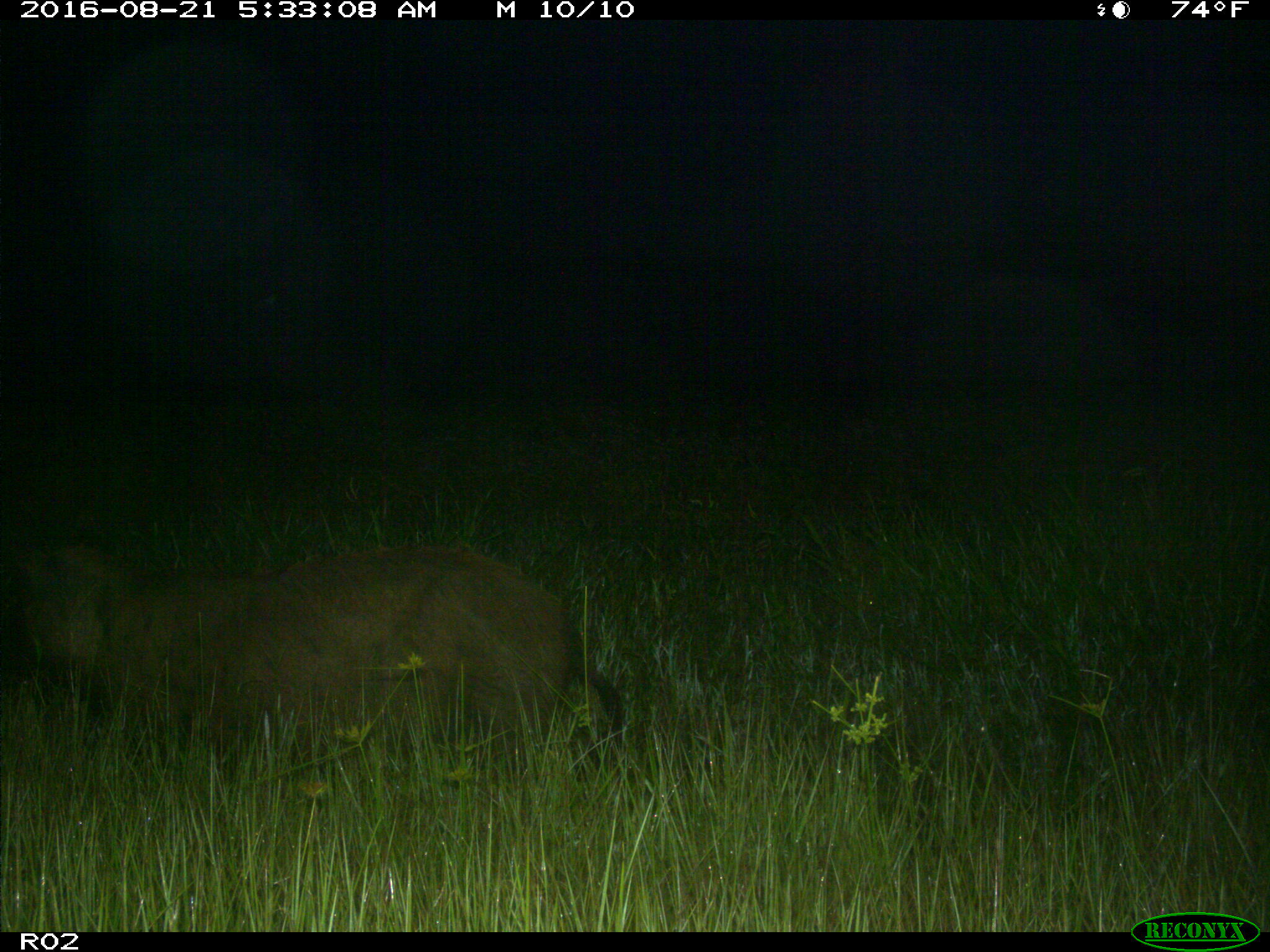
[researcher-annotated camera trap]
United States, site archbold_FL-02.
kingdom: Animalia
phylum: Chordata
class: Mammalia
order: Artiodactyla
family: Suidae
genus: Sus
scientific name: Sus scrofa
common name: wild boar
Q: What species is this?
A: Sus scrofa (wild boar).